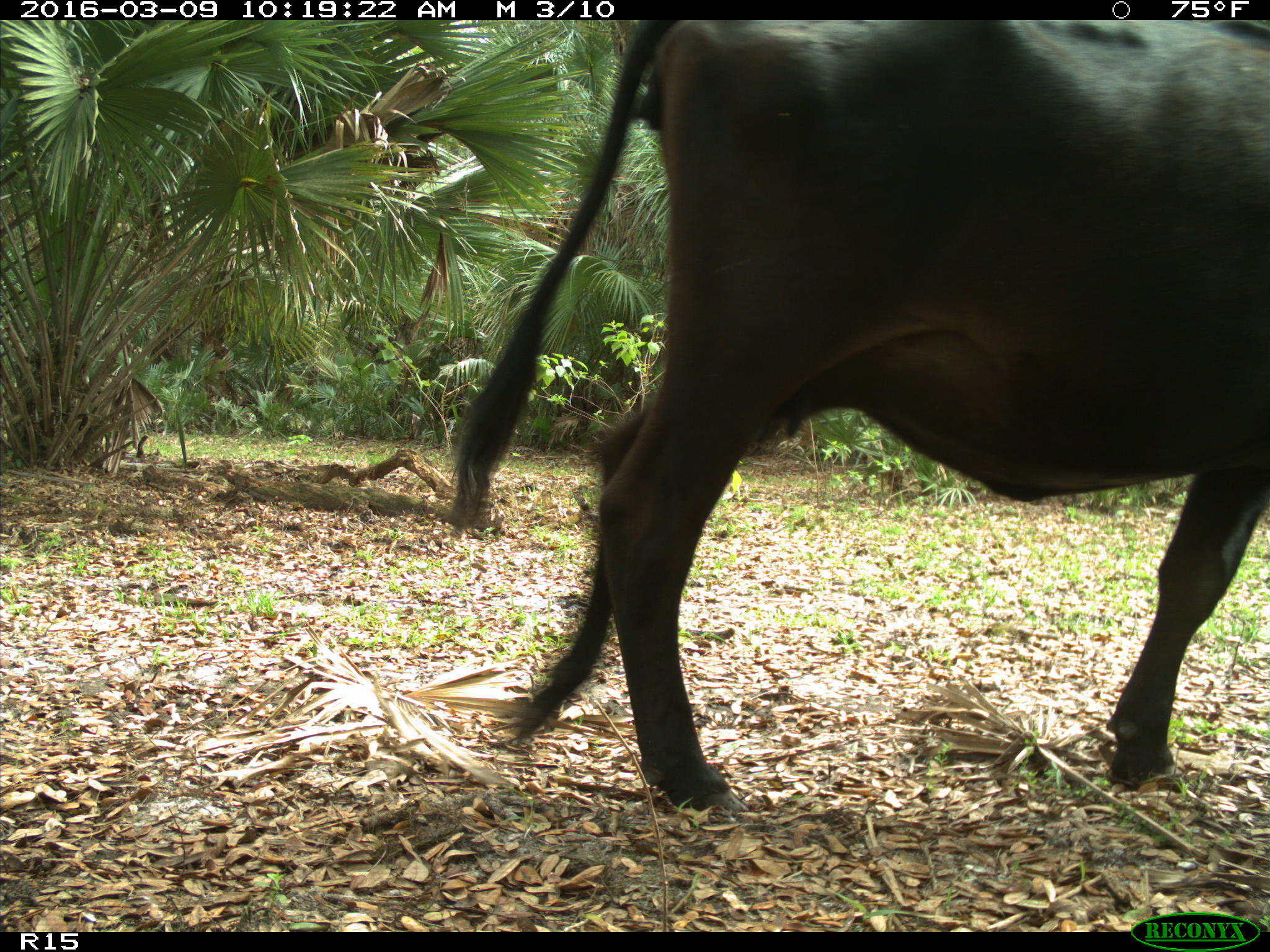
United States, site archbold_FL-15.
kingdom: Animalia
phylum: Chordata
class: Mammalia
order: Artiodactyla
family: Bovidae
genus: Bos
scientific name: Bos taurus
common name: domestic cow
Bos taurus (domestic cow).